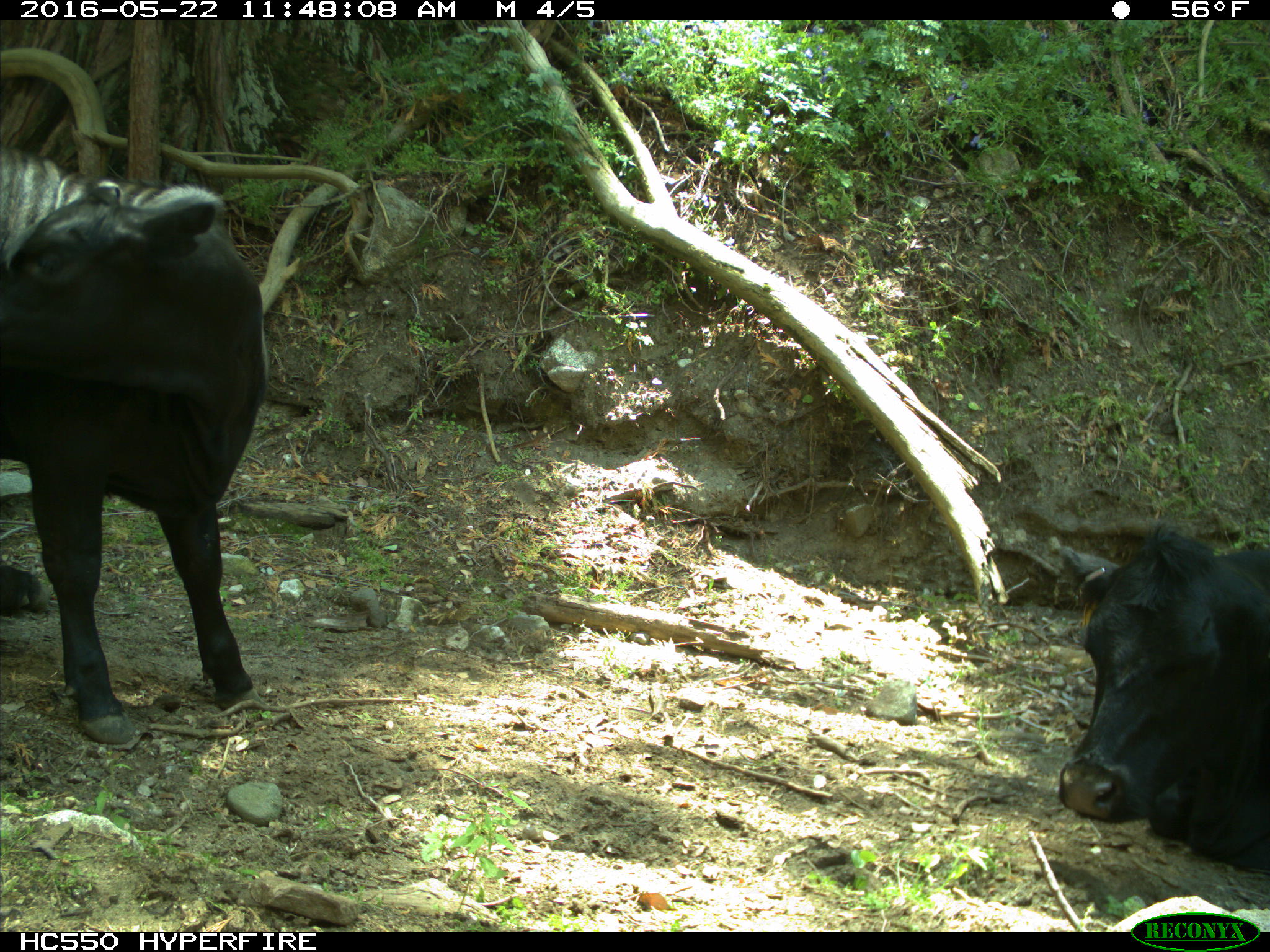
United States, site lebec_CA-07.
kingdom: Animalia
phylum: Chordata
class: Mammalia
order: Artiodactyla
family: Bovidae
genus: Bos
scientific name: Bos taurus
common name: domestic cow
Bos taurus (domestic cow).